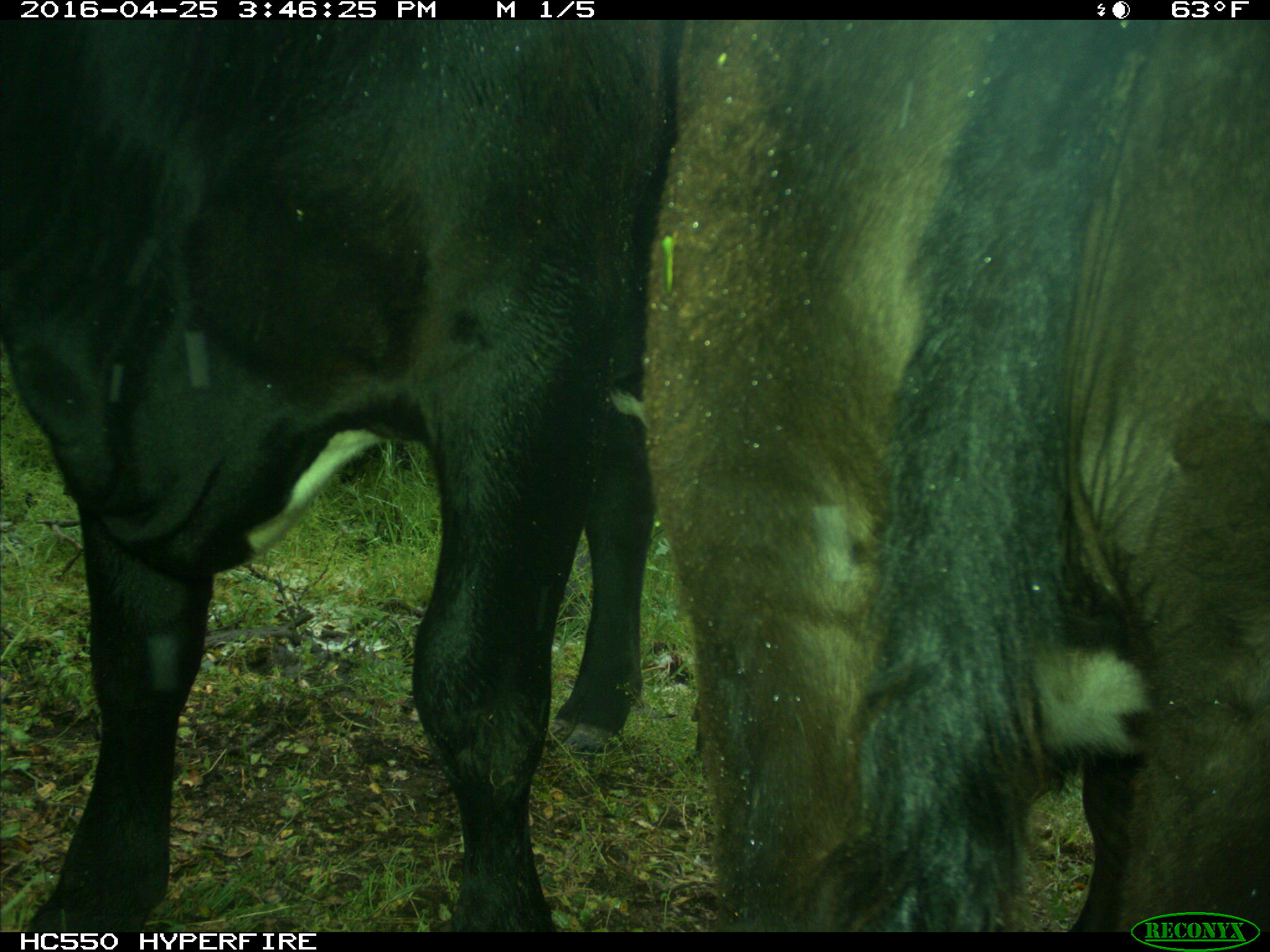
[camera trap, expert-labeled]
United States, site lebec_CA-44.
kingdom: Animalia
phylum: Chordata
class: Mammalia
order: Artiodactyla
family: Bovidae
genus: Bos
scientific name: Bos taurus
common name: domestic cow